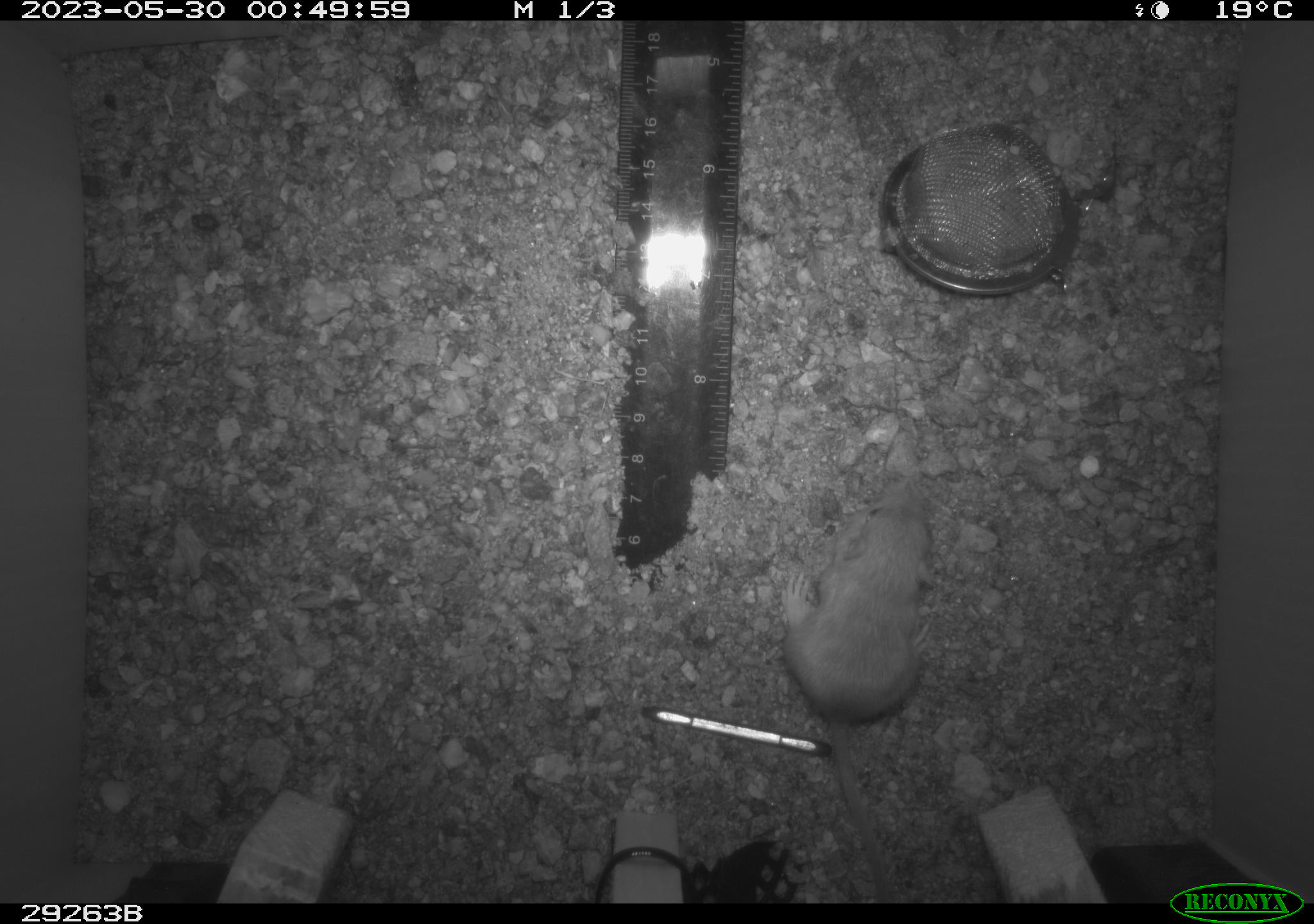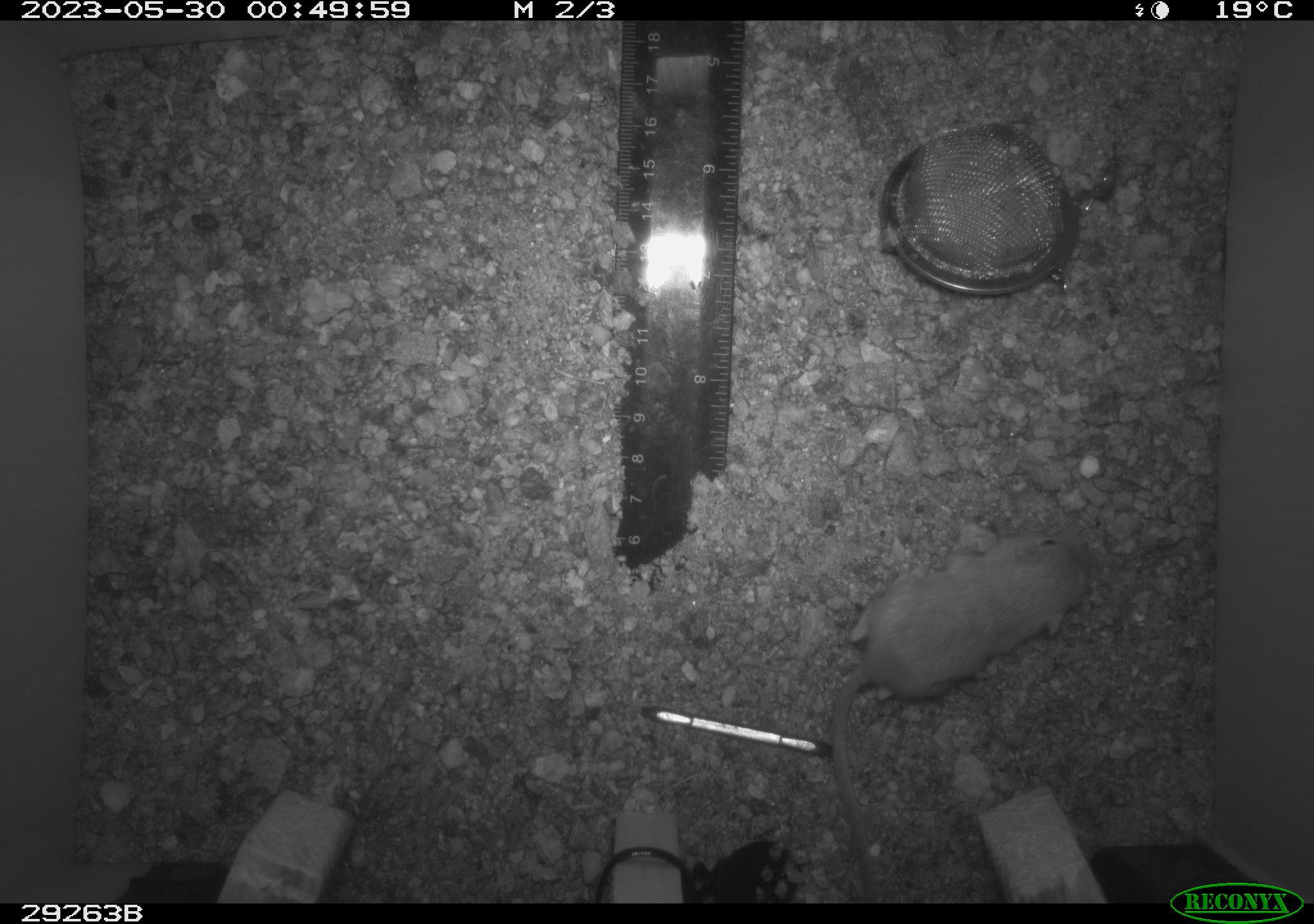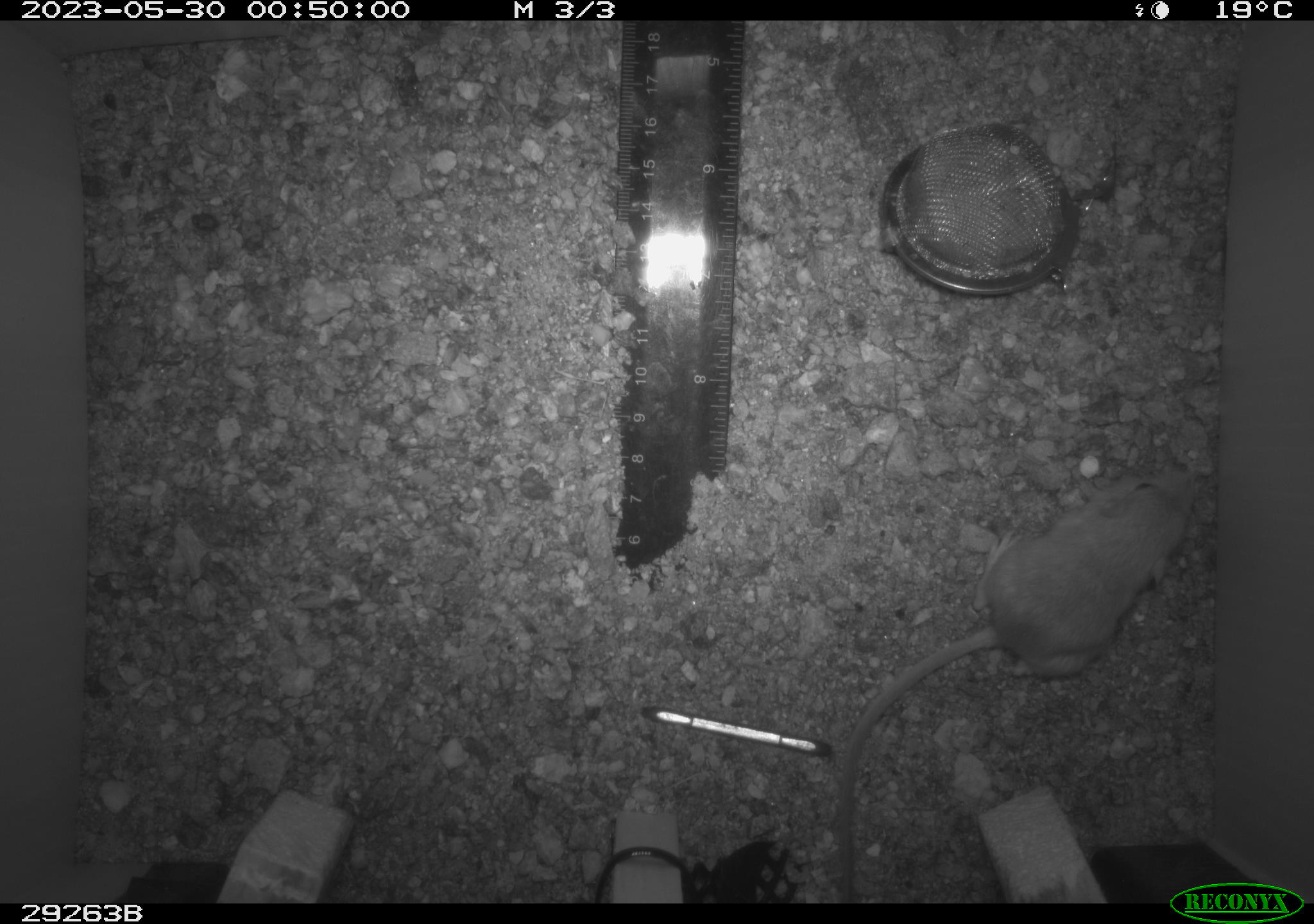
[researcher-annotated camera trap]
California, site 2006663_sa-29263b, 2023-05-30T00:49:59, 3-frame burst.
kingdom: Animalia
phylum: Chordata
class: Mammalia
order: Rodentia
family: Heteromyidae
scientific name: Heteromyidae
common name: kangaroo rats and pocket mice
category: heteromyidae family